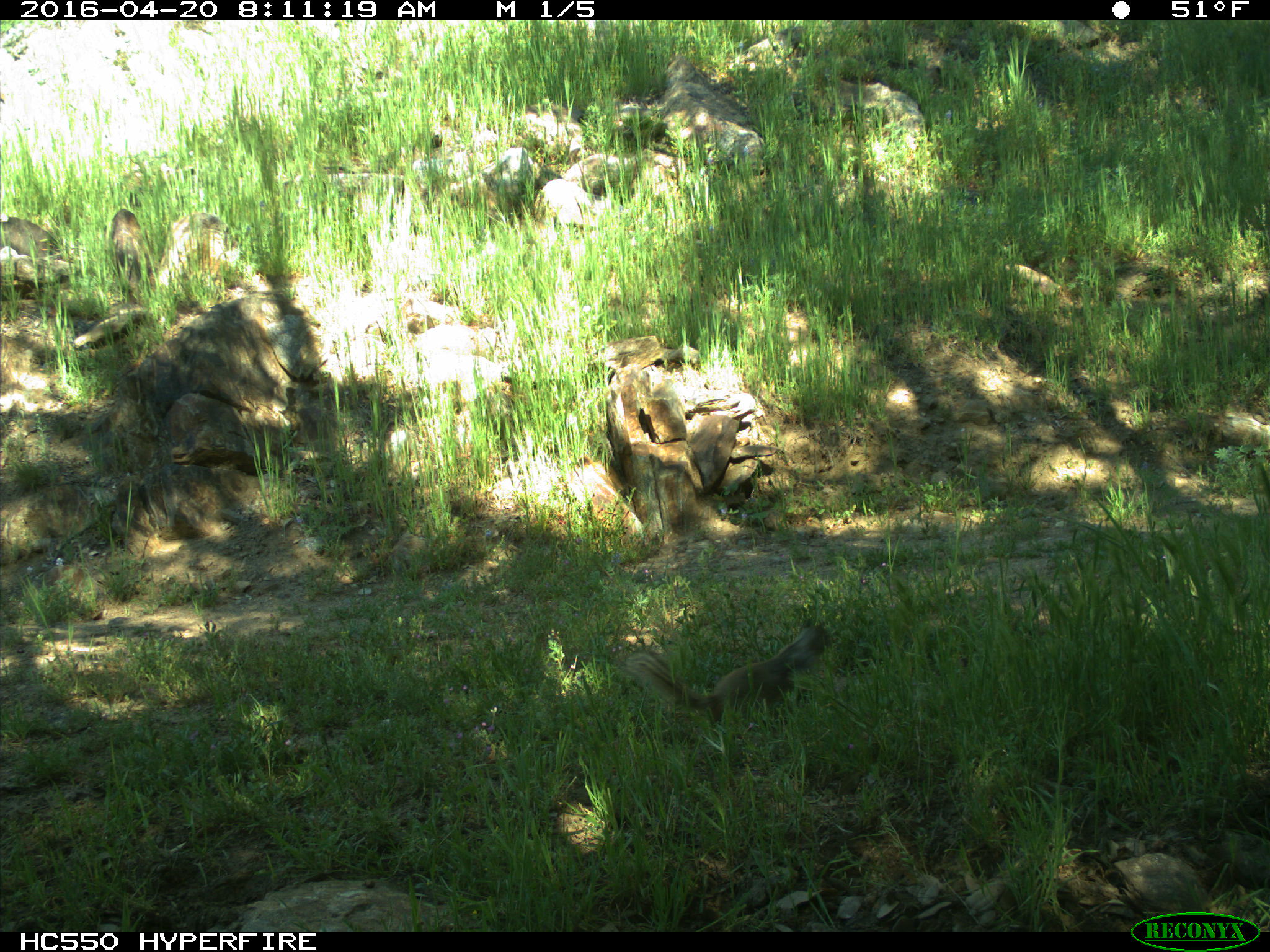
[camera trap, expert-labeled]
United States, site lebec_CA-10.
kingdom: Animalia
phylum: Chordata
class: Mammalia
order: Rodentia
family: Sciuridae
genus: Sciurus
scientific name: Sciurus carolinensis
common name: eastern gray squirrel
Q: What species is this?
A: Sciurus carolinensis (eastern gray squirrel).